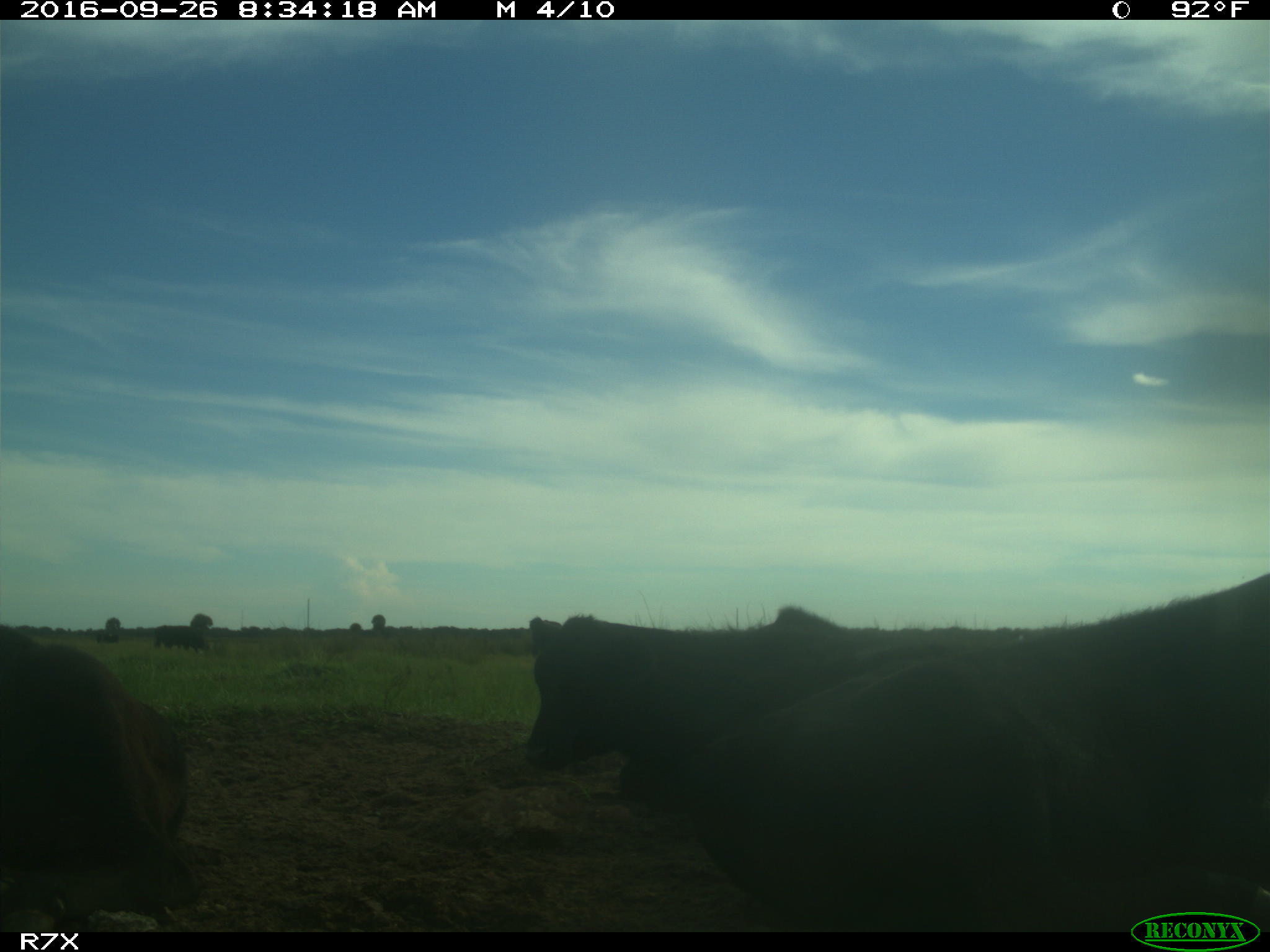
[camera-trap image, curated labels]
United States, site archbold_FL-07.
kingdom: Animalia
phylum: Chordata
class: Mammalia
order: Artiodactyla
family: Bovidae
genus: Bos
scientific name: Bos taurus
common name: domestic cow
Bos taurus (domestic cow).